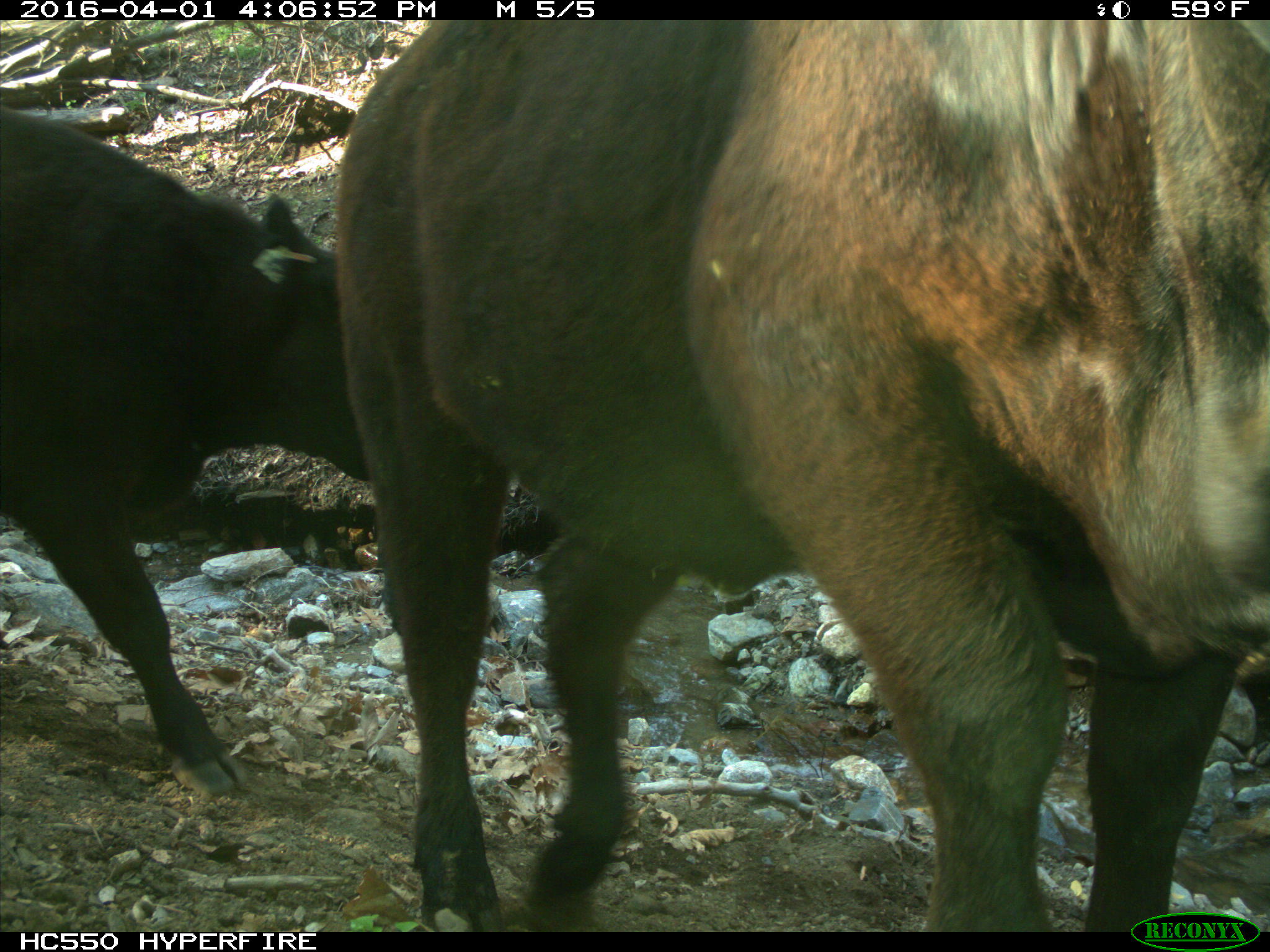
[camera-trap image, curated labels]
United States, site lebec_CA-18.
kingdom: Animalia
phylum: Chordata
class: Mammalia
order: Artiodactyla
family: Bovidae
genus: Bos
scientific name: Bos taurus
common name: domestic cow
Bos taurus (domestic cow).